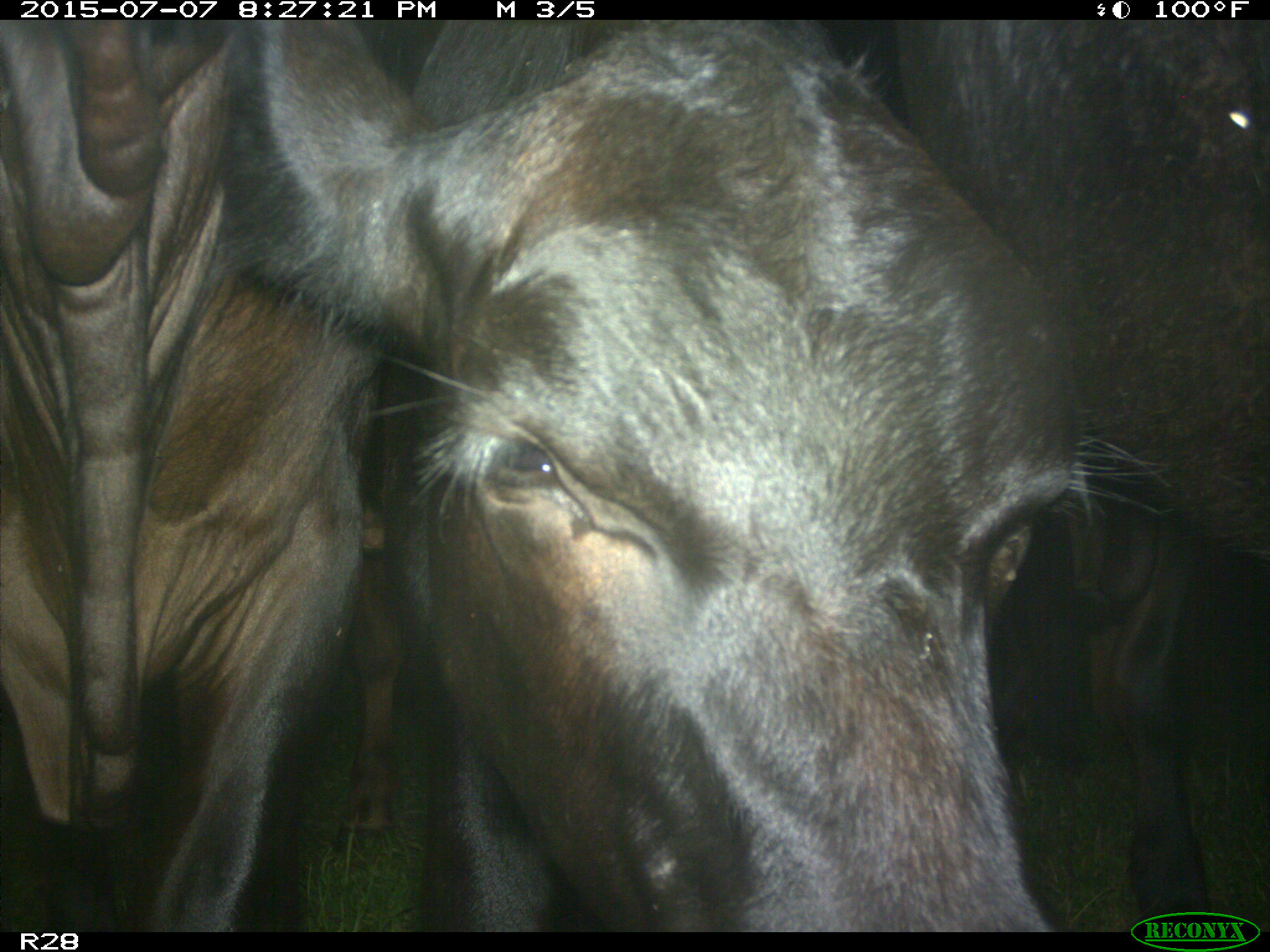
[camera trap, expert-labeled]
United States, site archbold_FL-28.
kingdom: Animalia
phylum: Chordata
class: Mammalia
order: Artiodactyla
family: Bovidae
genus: Bos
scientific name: Bos taurus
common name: domestic cow